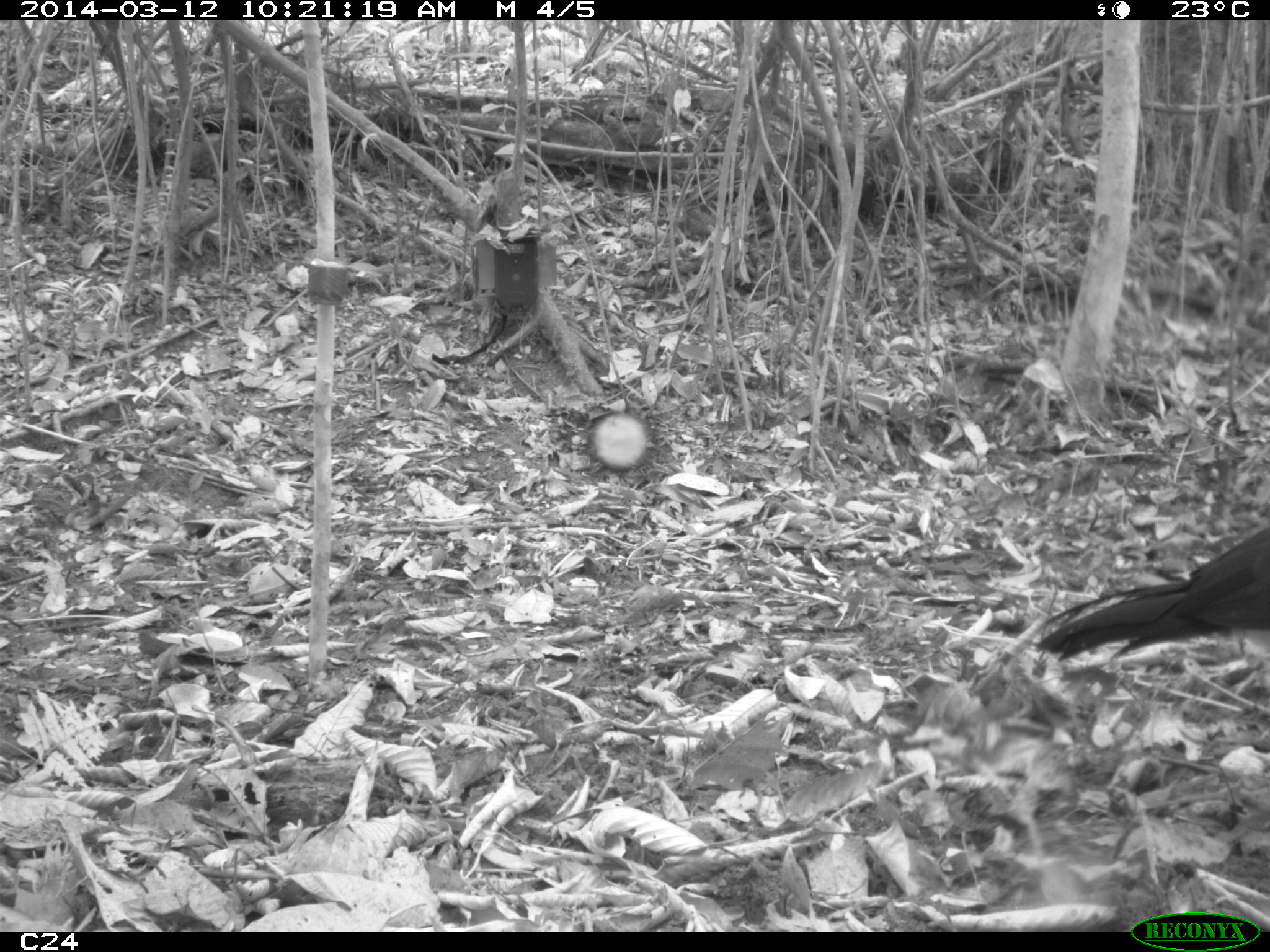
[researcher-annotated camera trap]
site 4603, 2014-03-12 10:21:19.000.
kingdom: Animalia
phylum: Chordata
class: Aves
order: Galliformes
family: Cracidae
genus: Crax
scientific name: Crax alector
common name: black curassow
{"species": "Crax alector (black curassow)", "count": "2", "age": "adult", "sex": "female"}